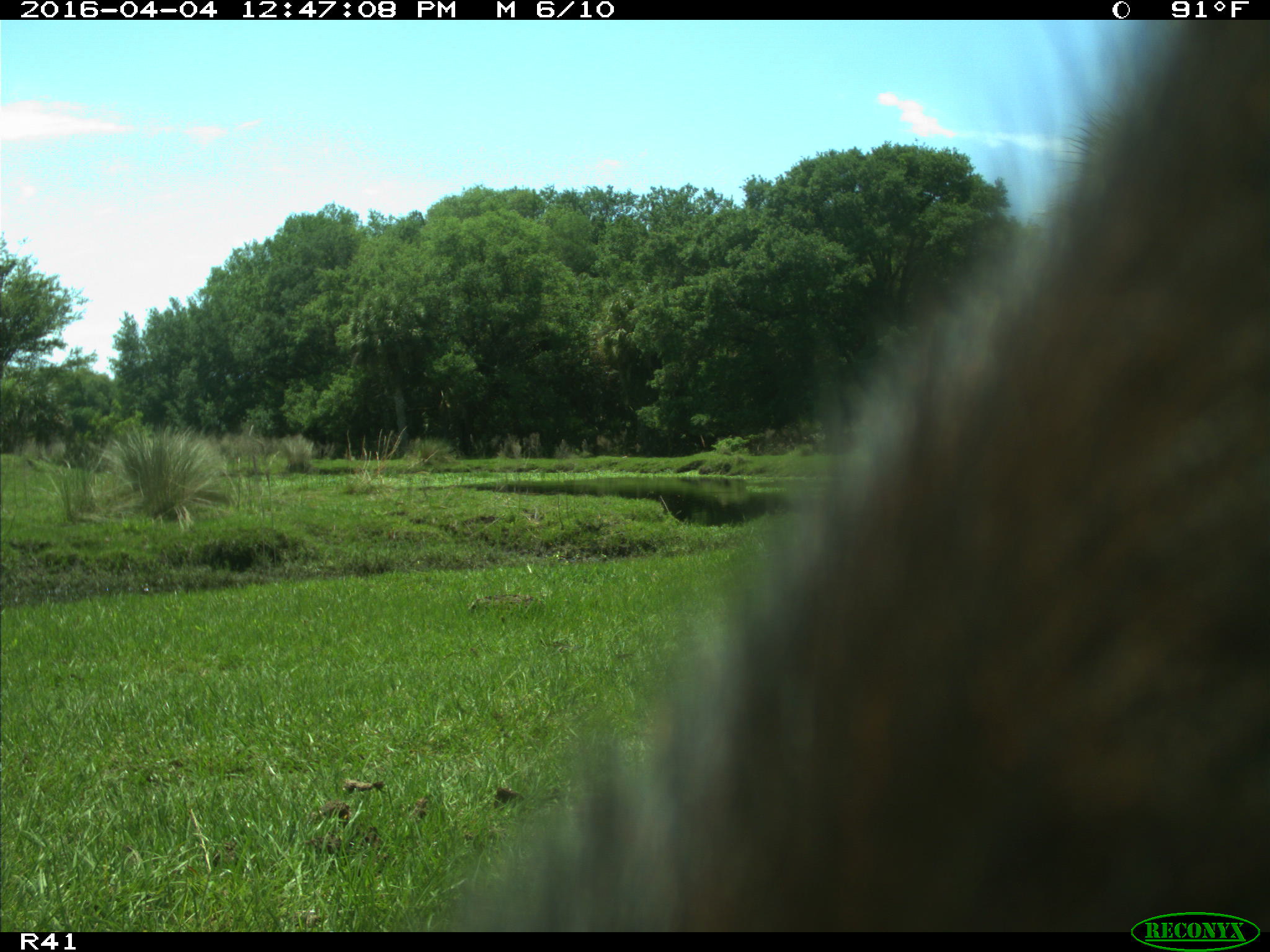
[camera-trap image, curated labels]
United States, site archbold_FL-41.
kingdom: Animalia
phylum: Chordata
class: Mammalia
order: Artiodactyla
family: Bovidae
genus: Bos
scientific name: Bos taurus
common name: domestic cow